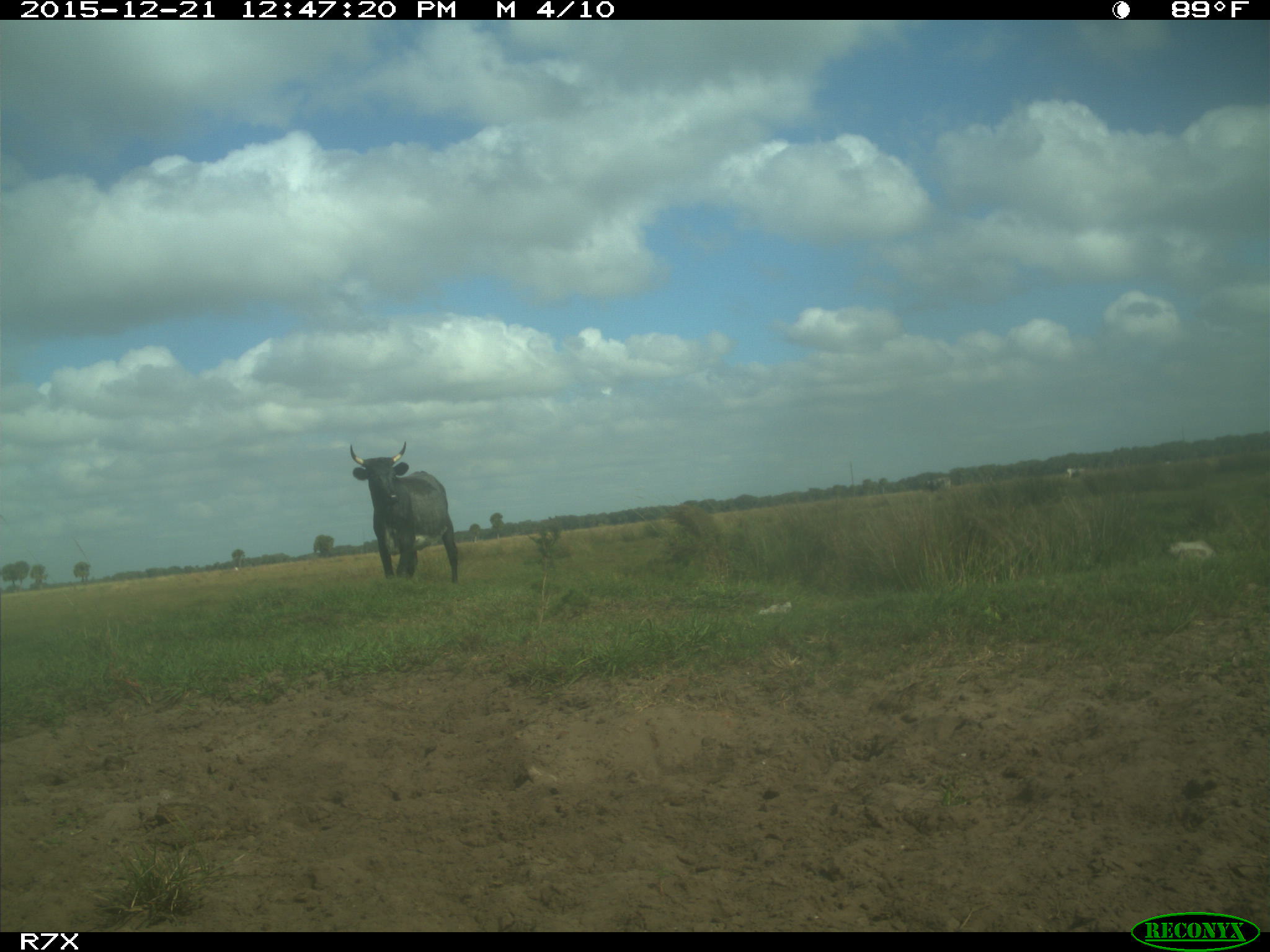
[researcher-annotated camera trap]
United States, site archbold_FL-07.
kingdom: Animalia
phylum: Chordata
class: Mammalia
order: Artiodactyla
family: Bovidae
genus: Bos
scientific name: Bos taurus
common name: domestic cow